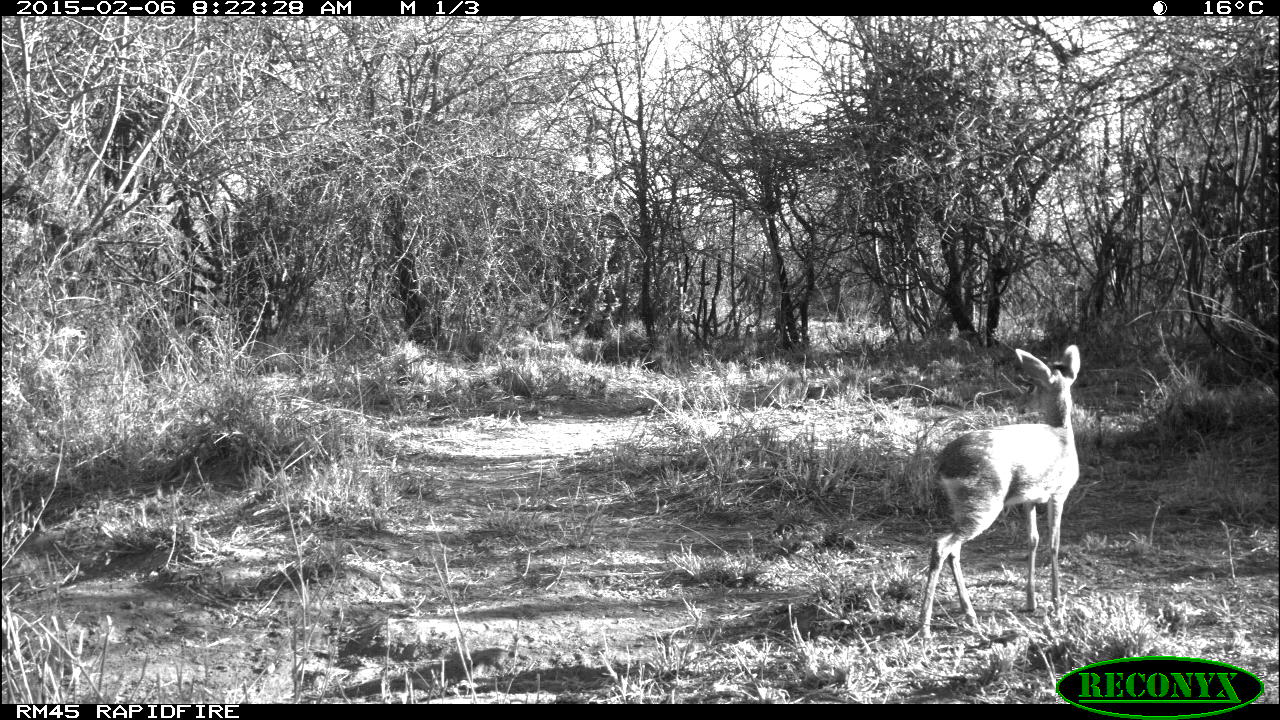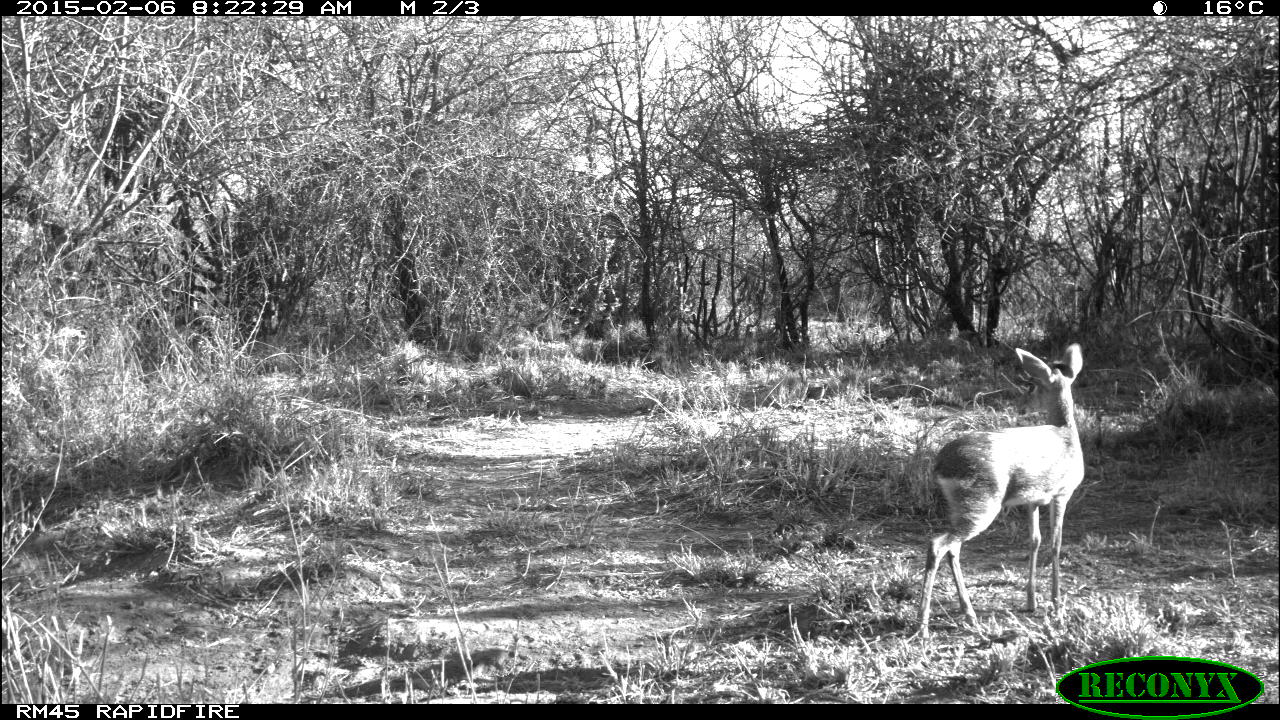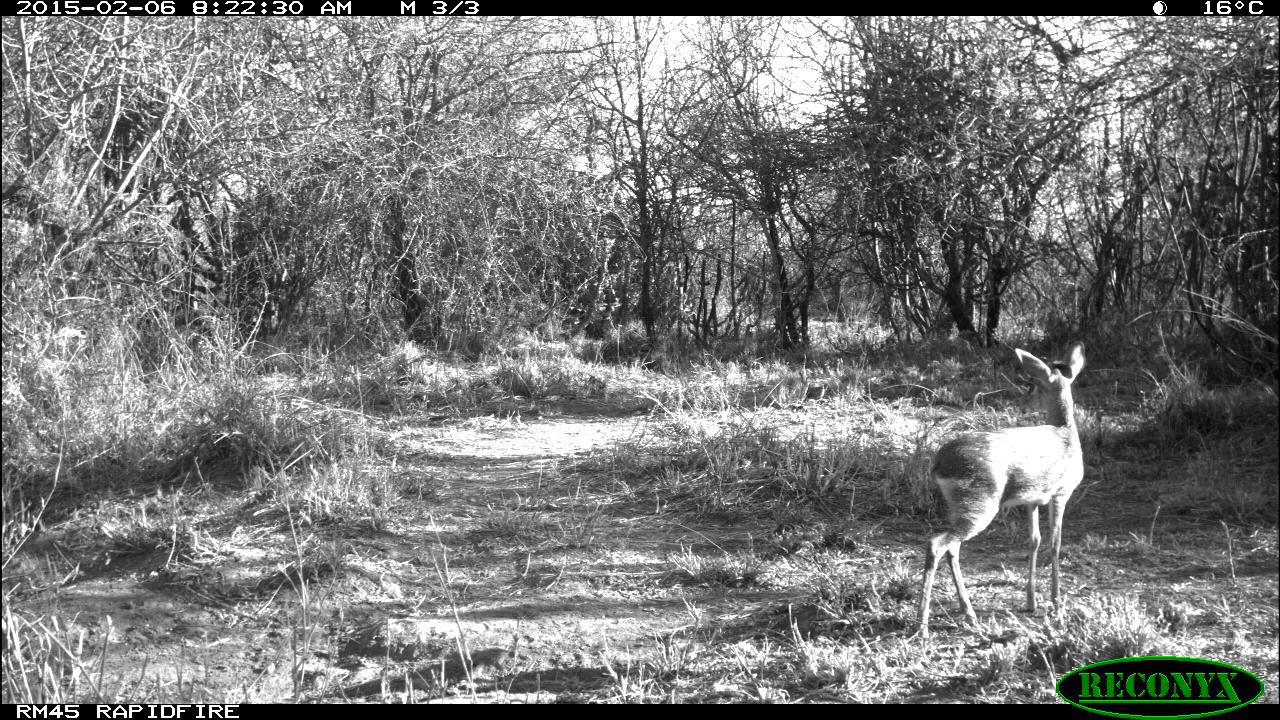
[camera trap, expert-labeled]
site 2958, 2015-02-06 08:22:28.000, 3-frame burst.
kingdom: Animalia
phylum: Chordata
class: Mammalia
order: Artiodactyla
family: Bovidae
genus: Madoqua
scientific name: Madoqua guentheri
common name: günther's dik-dik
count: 1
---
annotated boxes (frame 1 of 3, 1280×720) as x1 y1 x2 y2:
madoqua guentheri: 915 343 1080 641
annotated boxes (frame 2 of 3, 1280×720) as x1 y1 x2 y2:
madoqua guentheri: 914 343 1083 642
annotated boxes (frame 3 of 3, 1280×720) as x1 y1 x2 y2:
madoqua guentheri: 910 343 1085 637